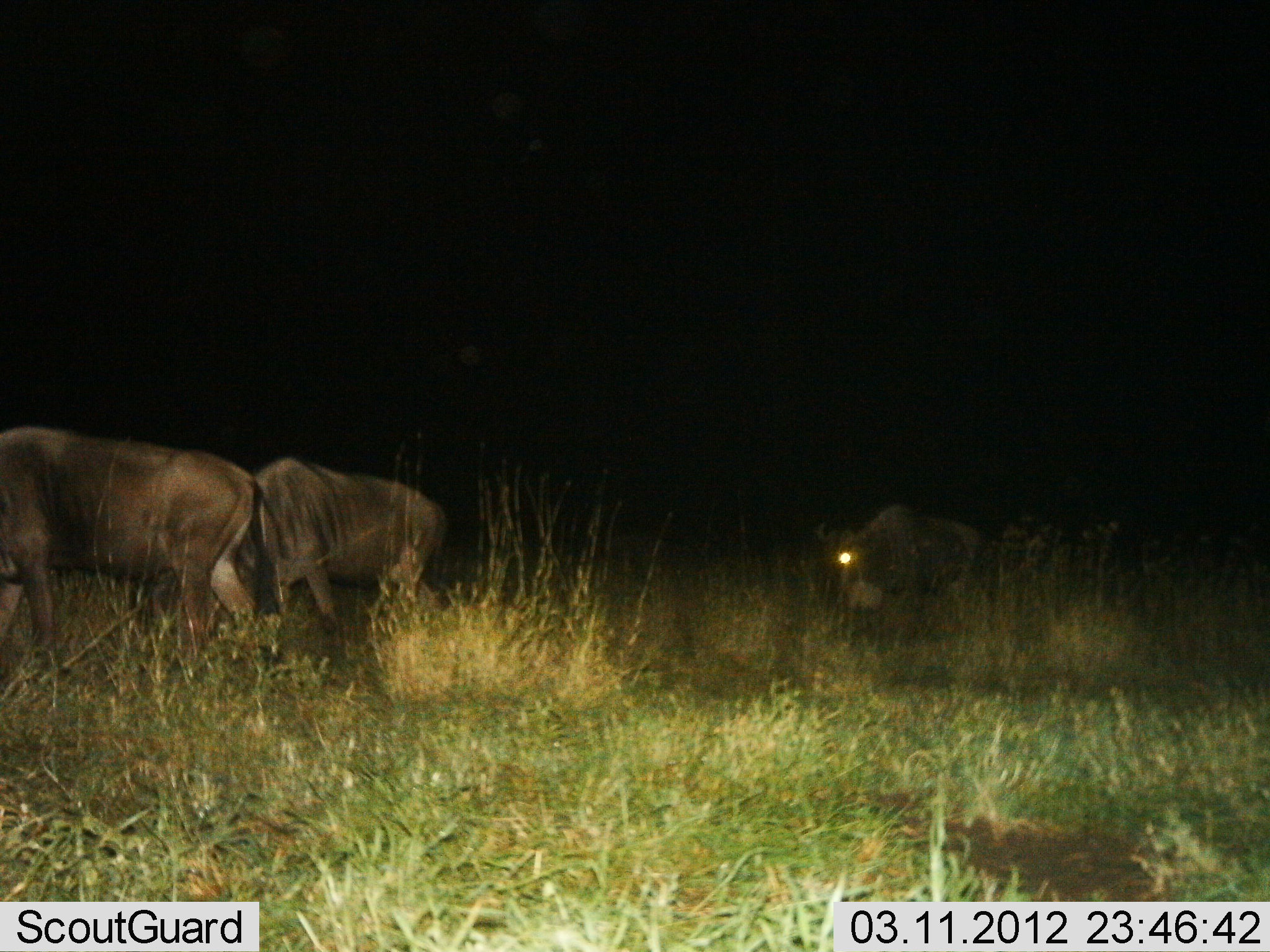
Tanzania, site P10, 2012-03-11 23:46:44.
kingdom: Animalia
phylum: Chordata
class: Mammalia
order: Artiodactyla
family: Bovidae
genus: Connochaetes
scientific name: Connochaetes taurinus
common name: blue wildebeest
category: wildebeest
Wildebeest (blue wildebeest) (Connochaetes taurinus), count 3. Behavior (volunteer vote fractions): standing 36%, resting 0%, moving 55%, interacting 0%. Young present (vote fraction): 0%. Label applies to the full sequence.